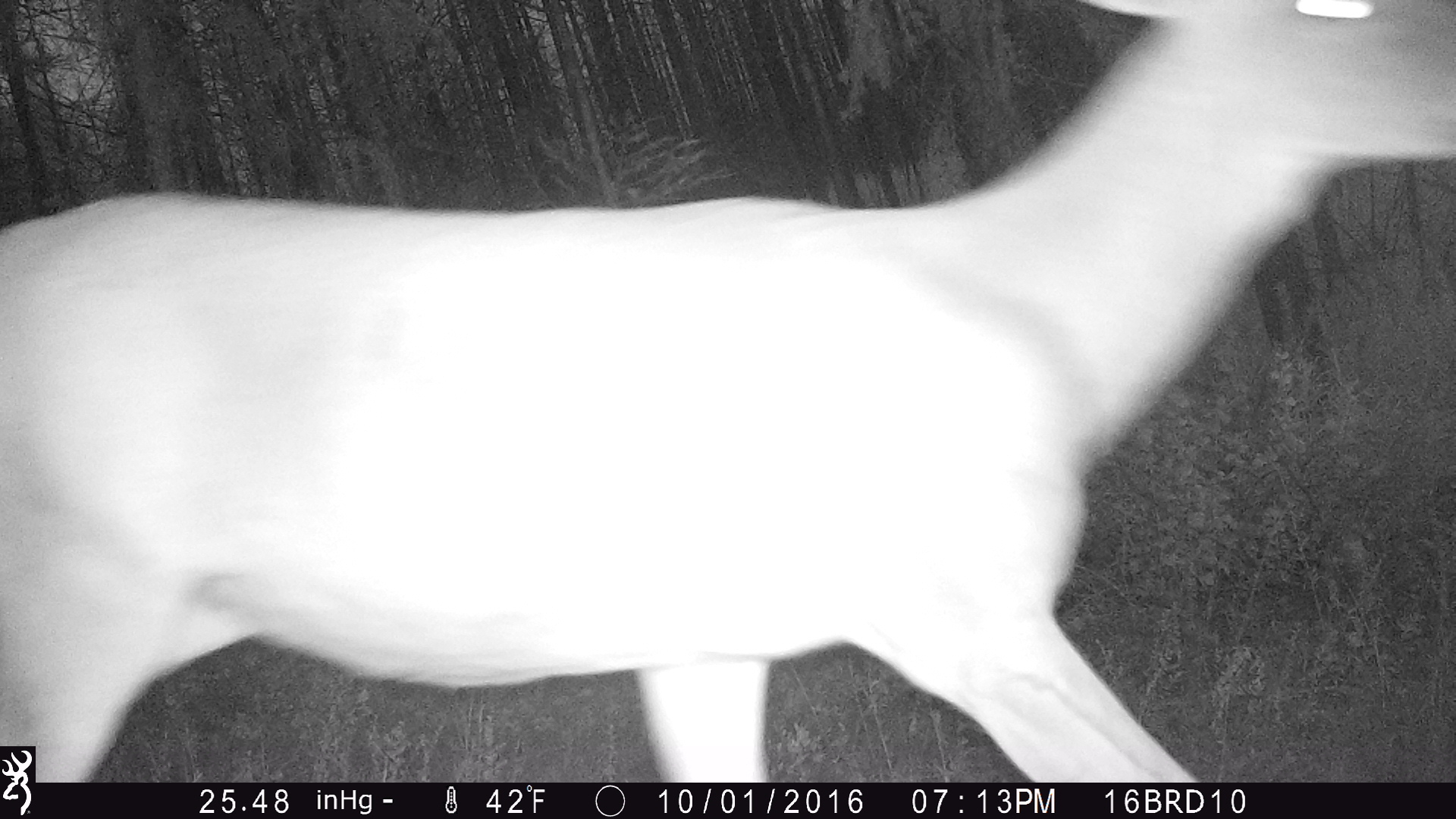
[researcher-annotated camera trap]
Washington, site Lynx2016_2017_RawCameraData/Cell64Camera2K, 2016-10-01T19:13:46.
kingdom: Animalia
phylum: Chordata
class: Mammalia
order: Artiodactyla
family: Cervidae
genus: Odocoileus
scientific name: Odocoileus virginianus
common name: white-tailed deer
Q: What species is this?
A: Odocoileus virginianus (white-tailed deer).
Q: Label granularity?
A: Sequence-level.